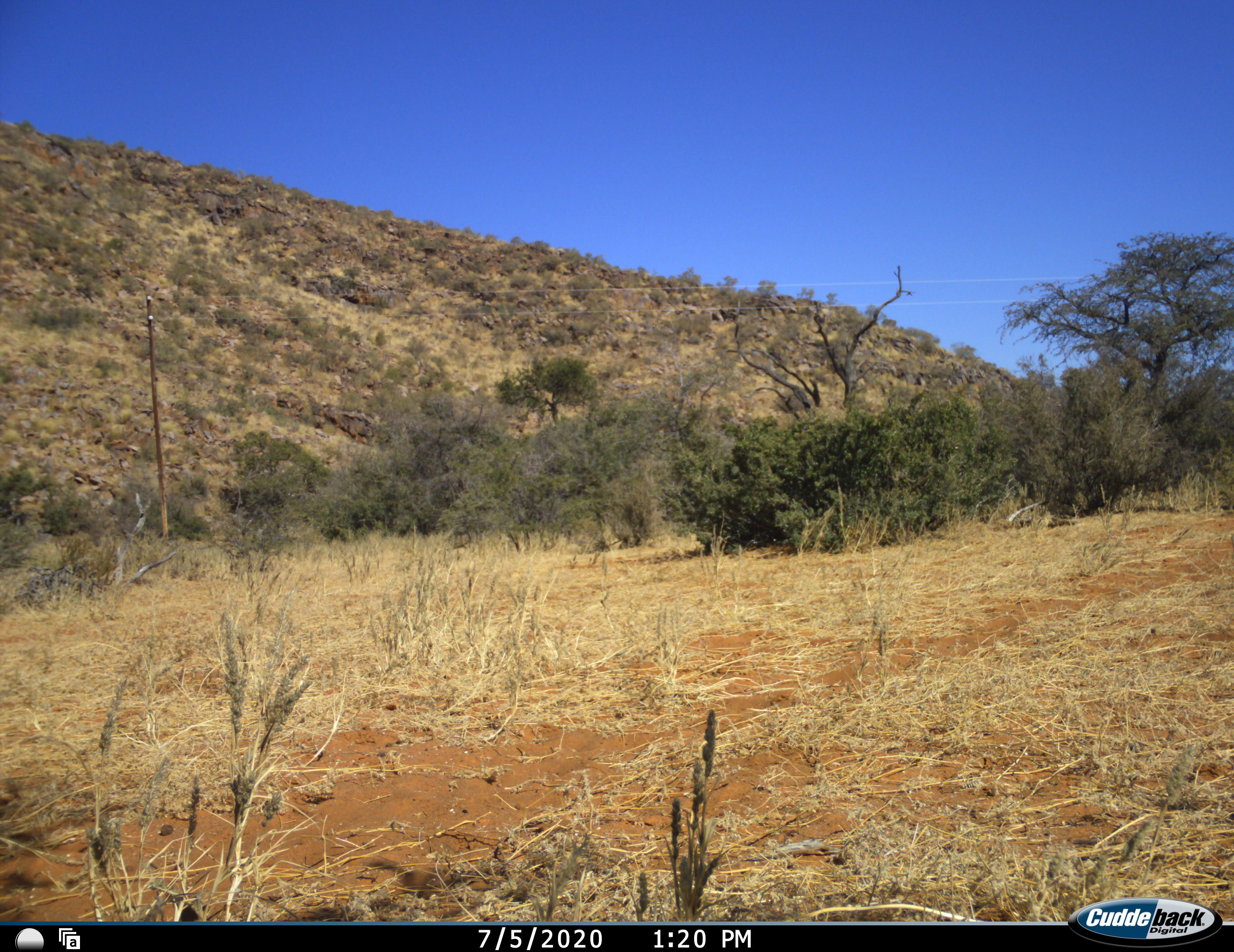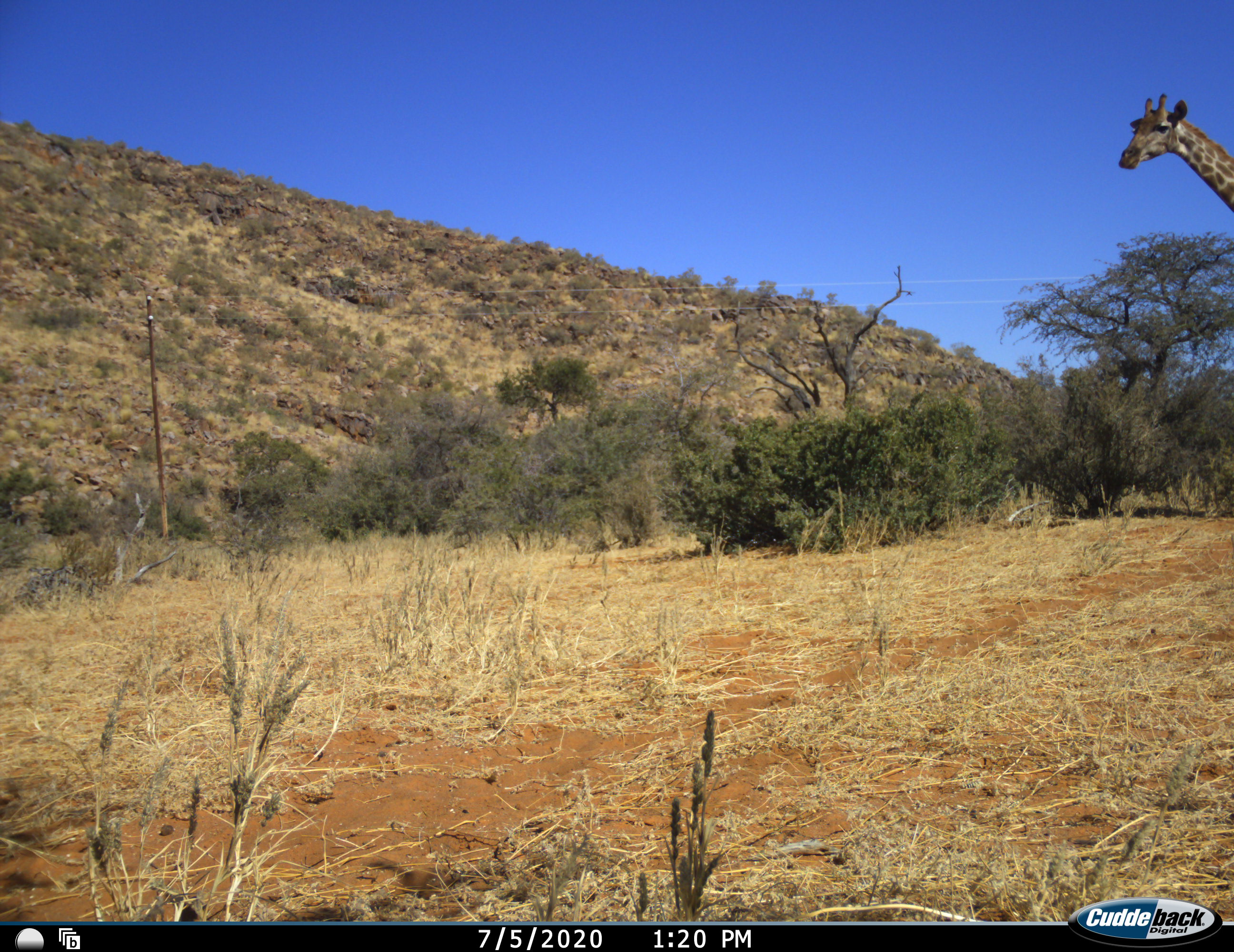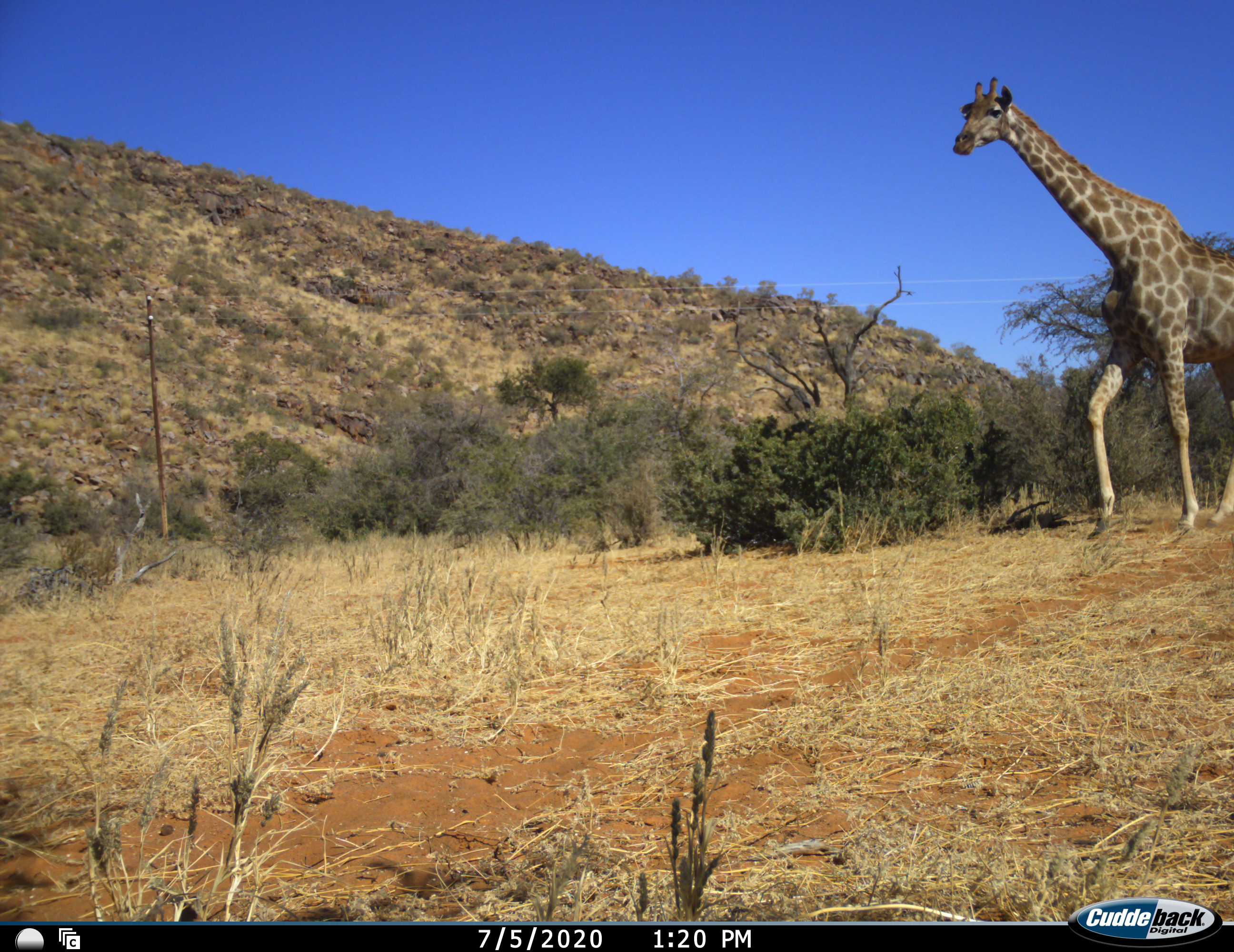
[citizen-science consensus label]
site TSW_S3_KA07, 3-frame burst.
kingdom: Animalia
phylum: Chordata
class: Mammalia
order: Artiodactyla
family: Giraffidae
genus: Giraffa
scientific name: Giraffa camelopardalis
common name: giraffe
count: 1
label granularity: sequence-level